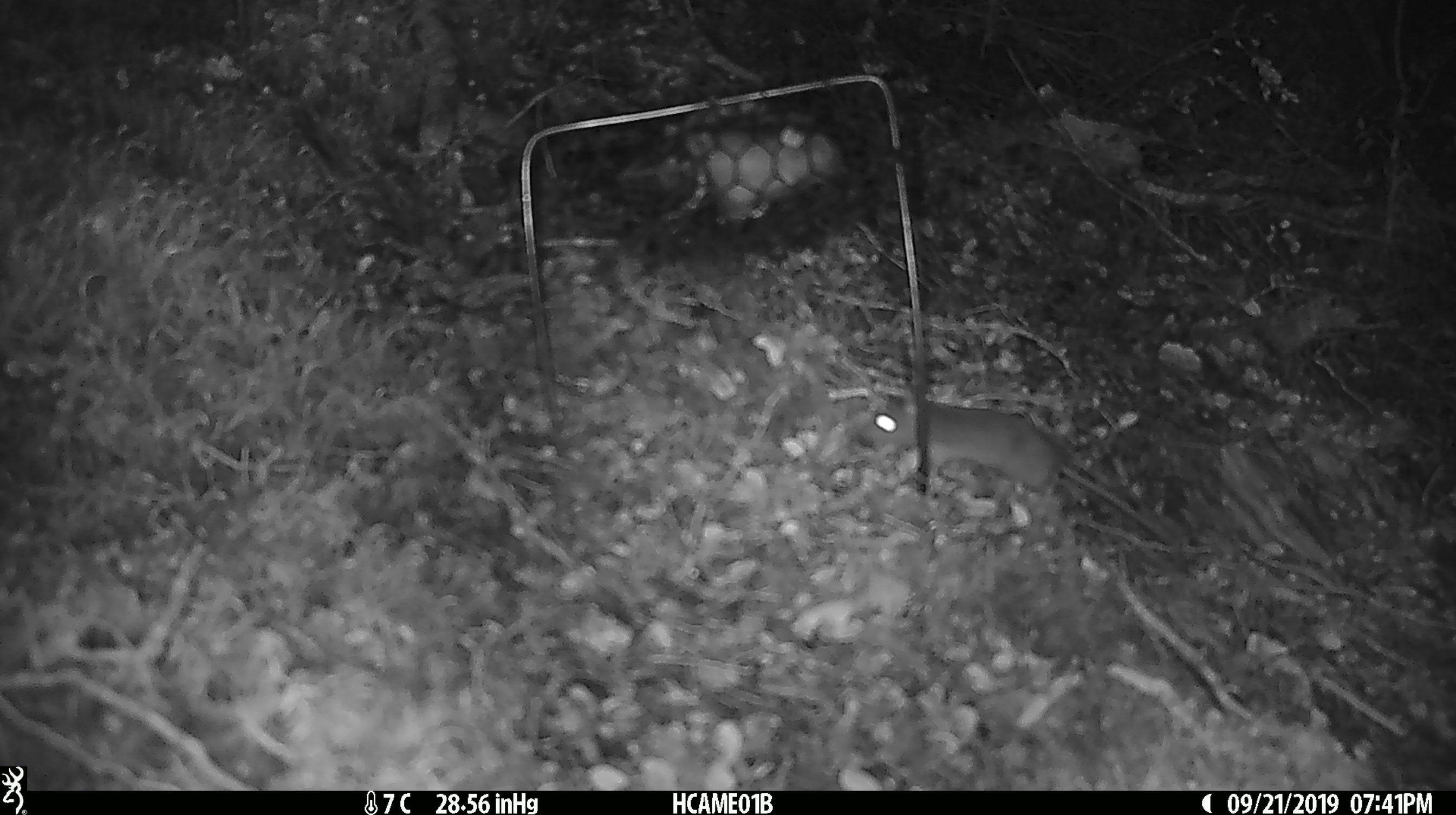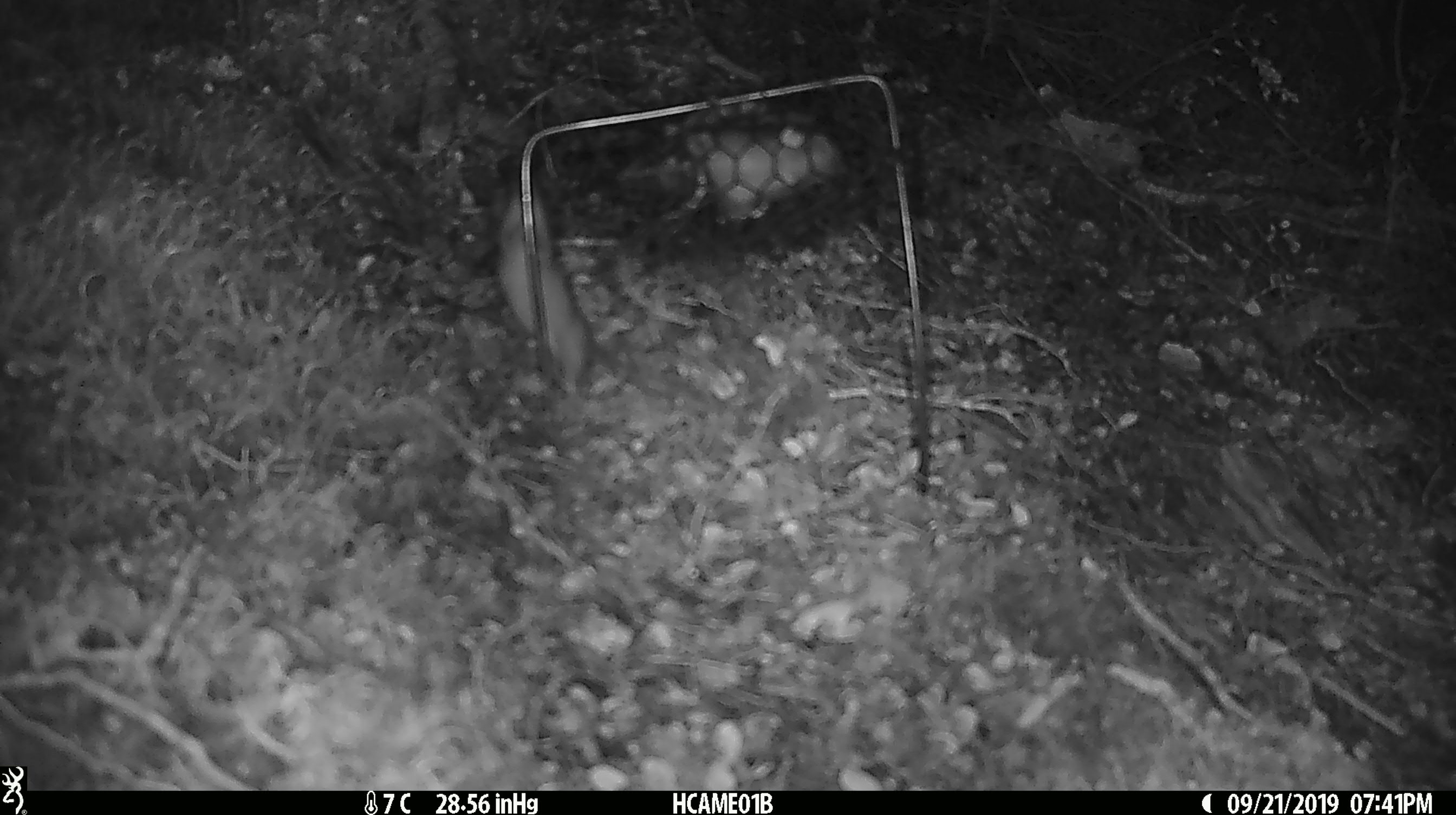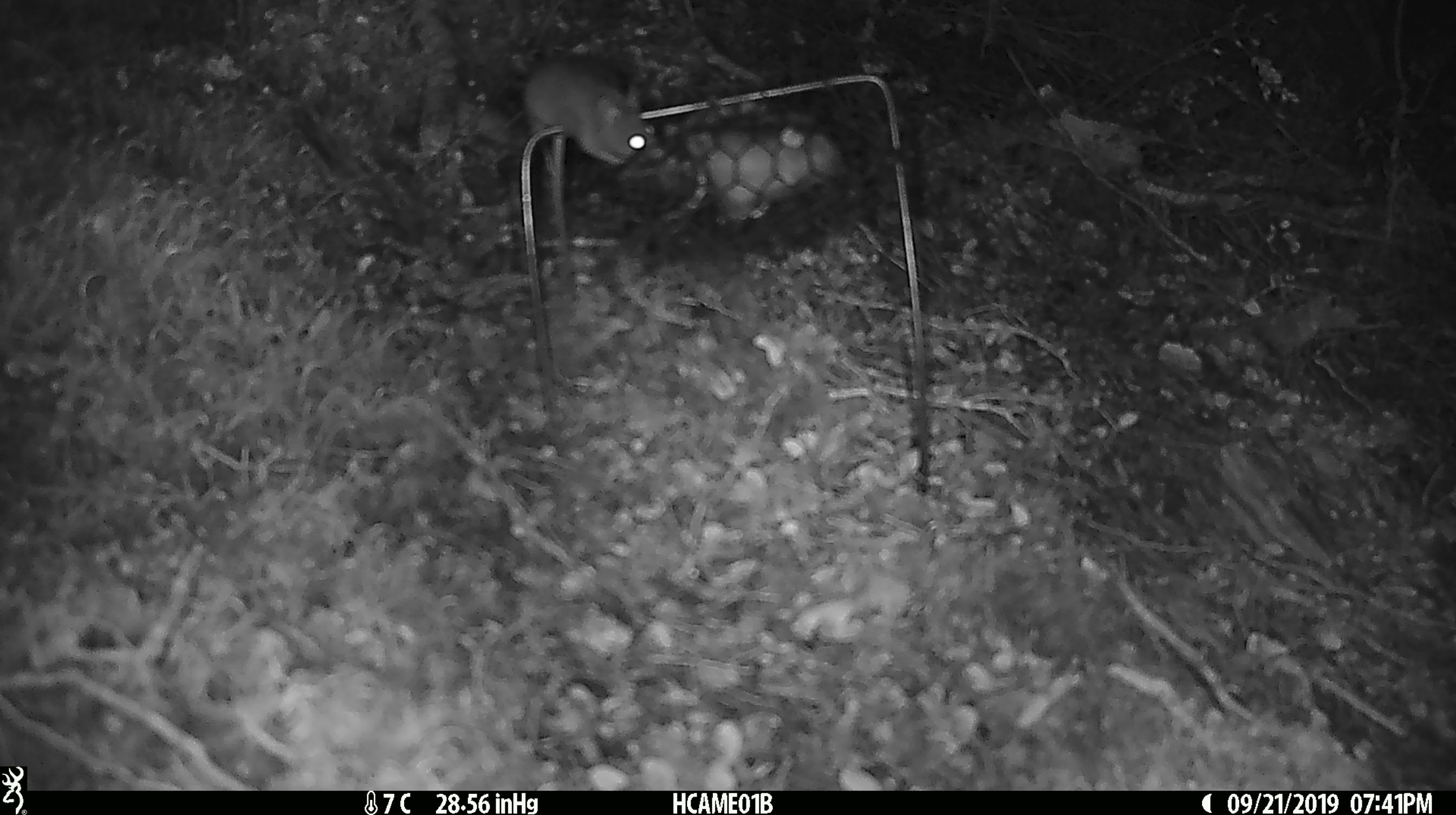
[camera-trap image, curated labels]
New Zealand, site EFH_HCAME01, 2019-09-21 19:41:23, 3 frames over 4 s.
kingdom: Animalia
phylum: Chordata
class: Mammalia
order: Rodentia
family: Muridae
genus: Mus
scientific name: Mus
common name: mouse